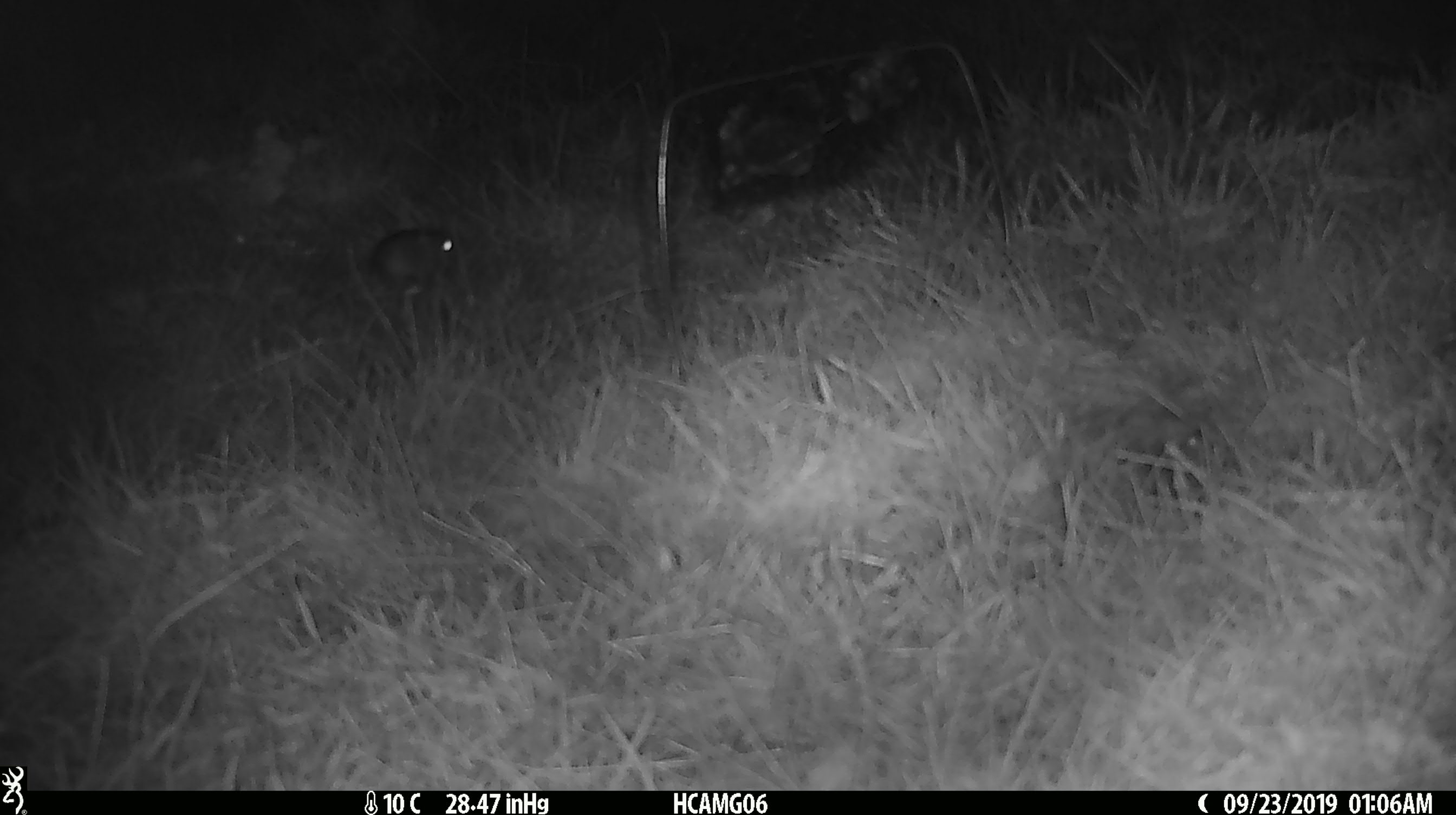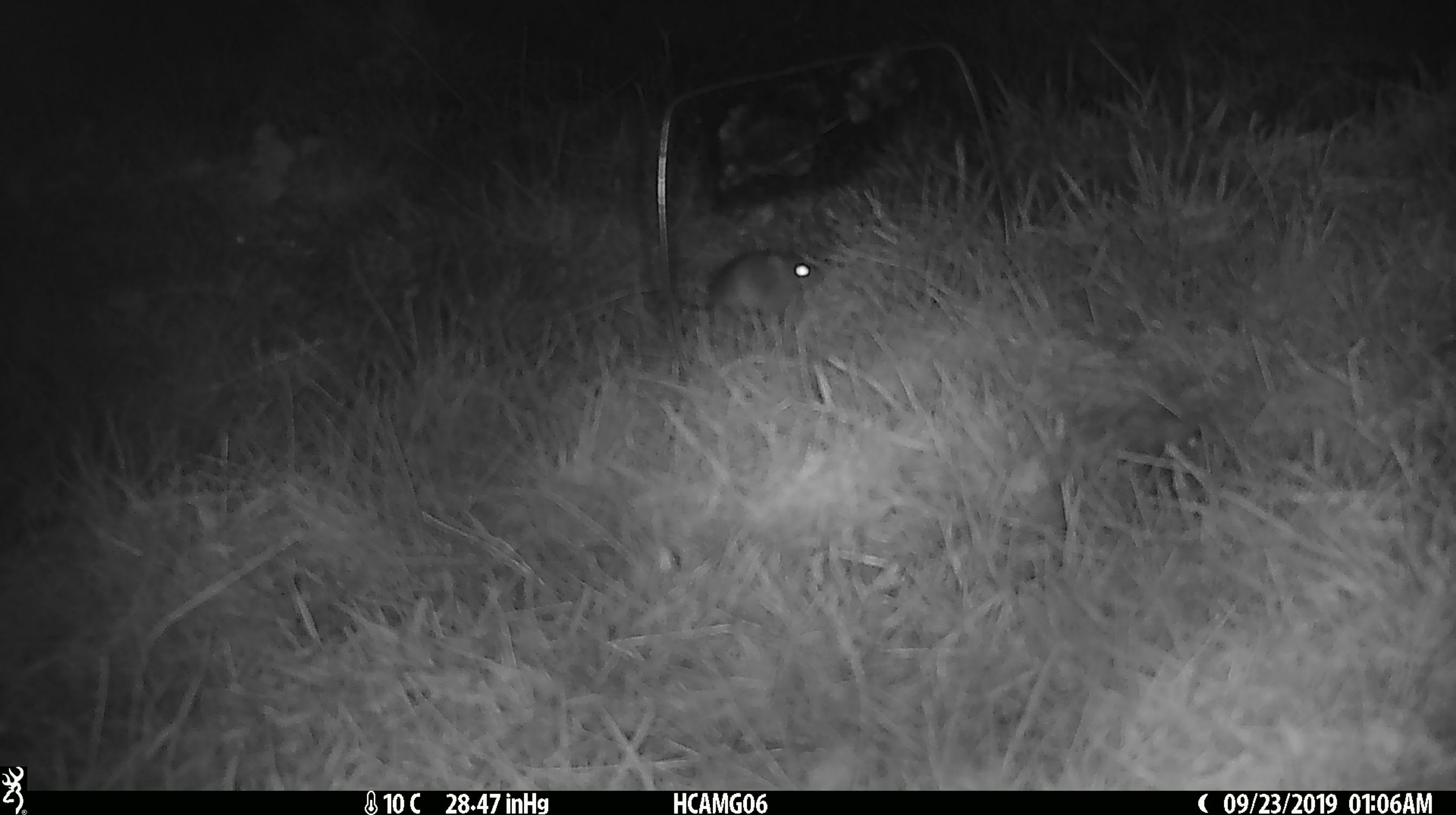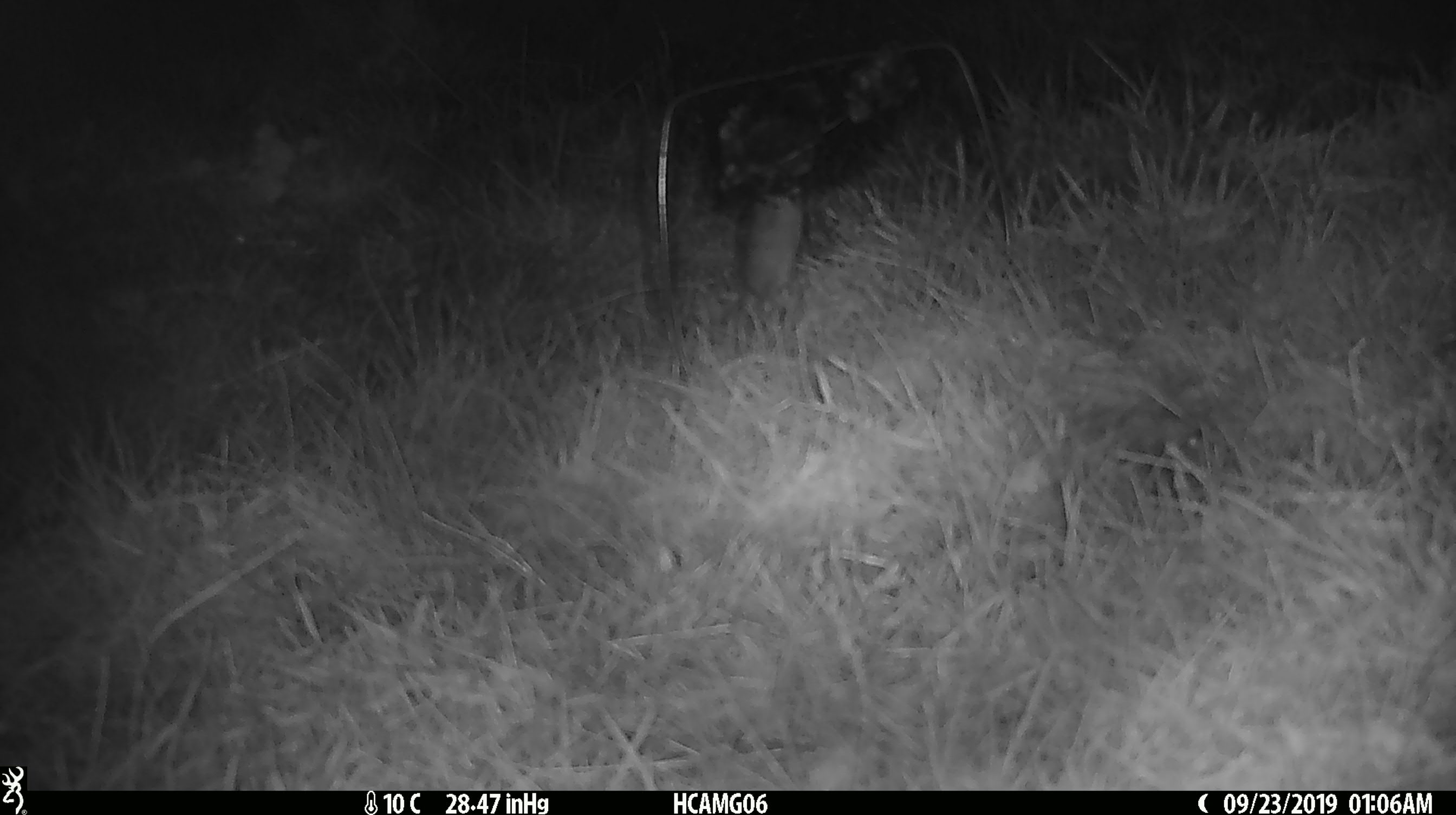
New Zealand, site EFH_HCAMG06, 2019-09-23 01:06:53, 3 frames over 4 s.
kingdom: Animalia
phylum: Chordata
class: Mammalia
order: Rodentia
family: Muridae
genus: Mus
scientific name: Mus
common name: mouse